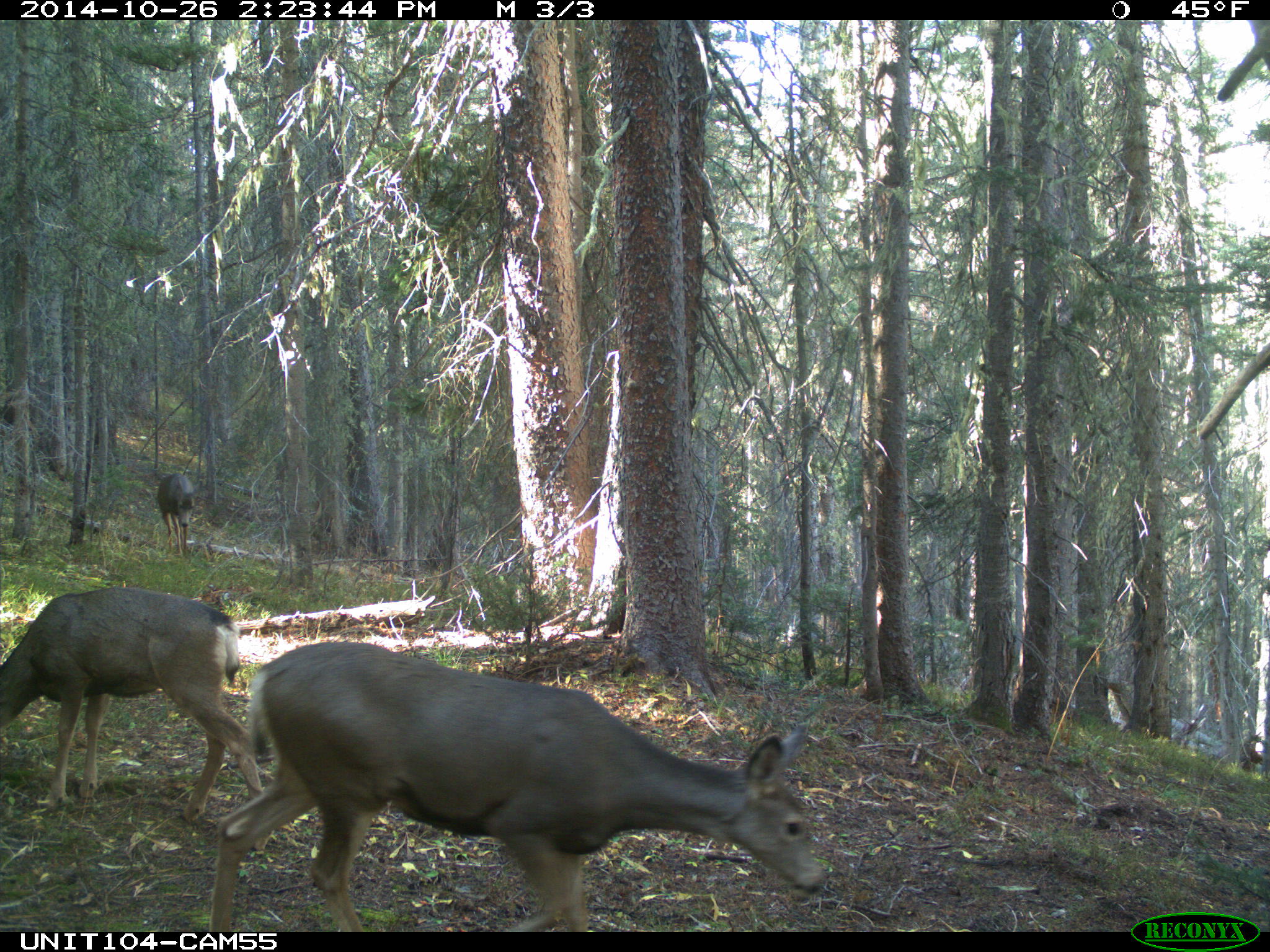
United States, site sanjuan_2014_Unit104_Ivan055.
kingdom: Animalia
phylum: Chordata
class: Mammalia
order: Artiodactyla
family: Cervidae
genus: Odocoileus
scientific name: Odocoileus hemionus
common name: mule deer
Odocoileus hemionus (mule deer).